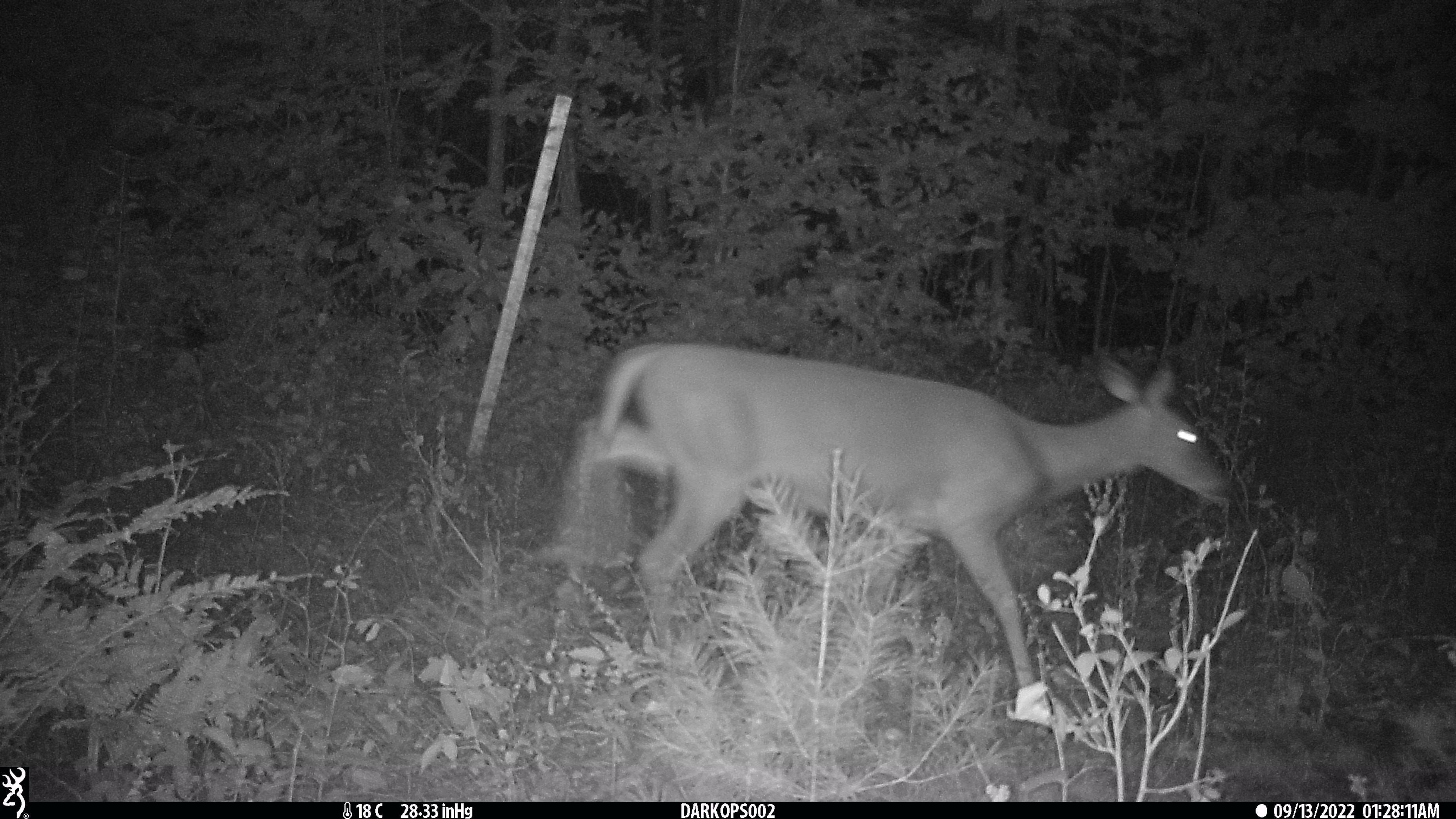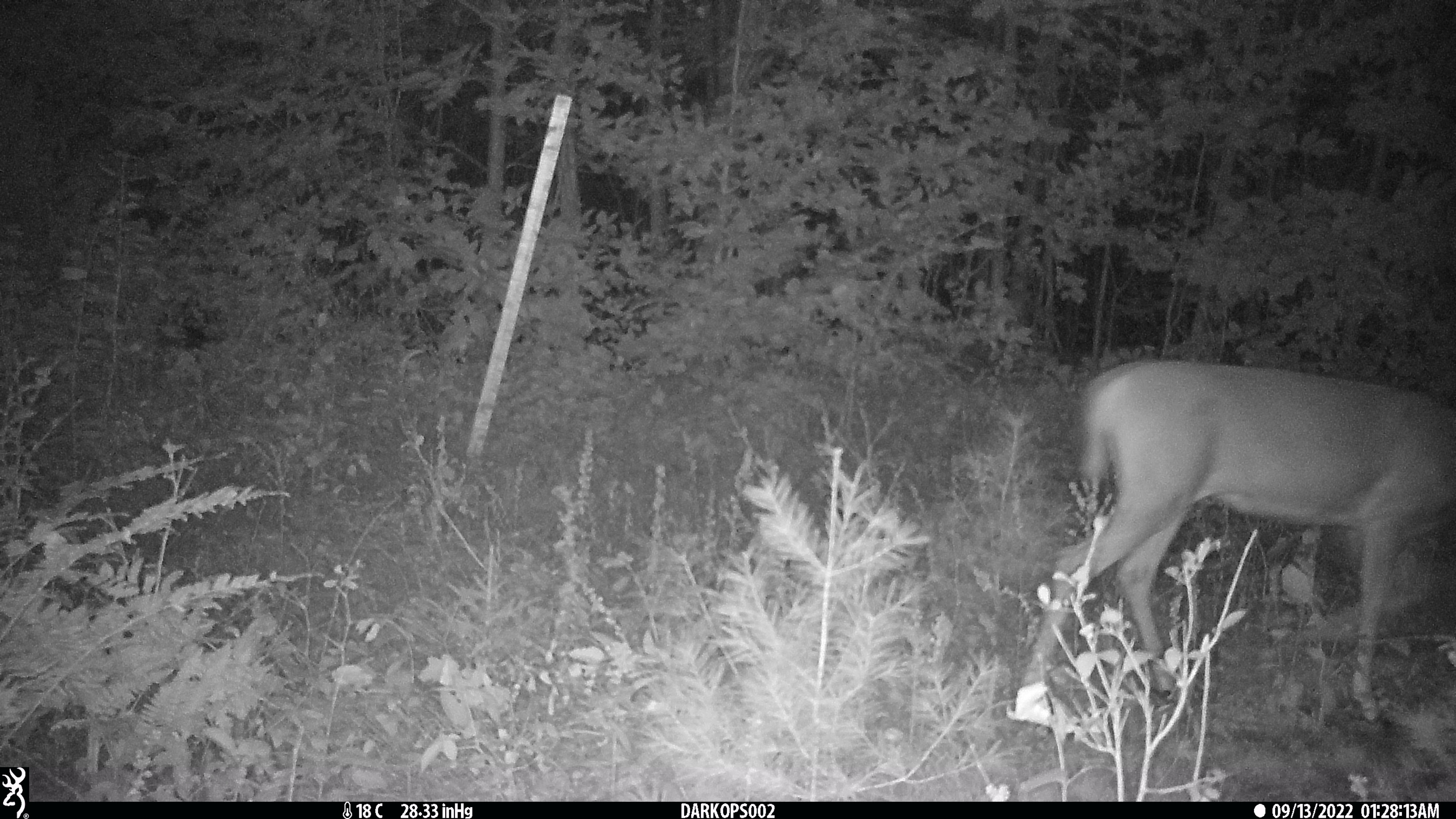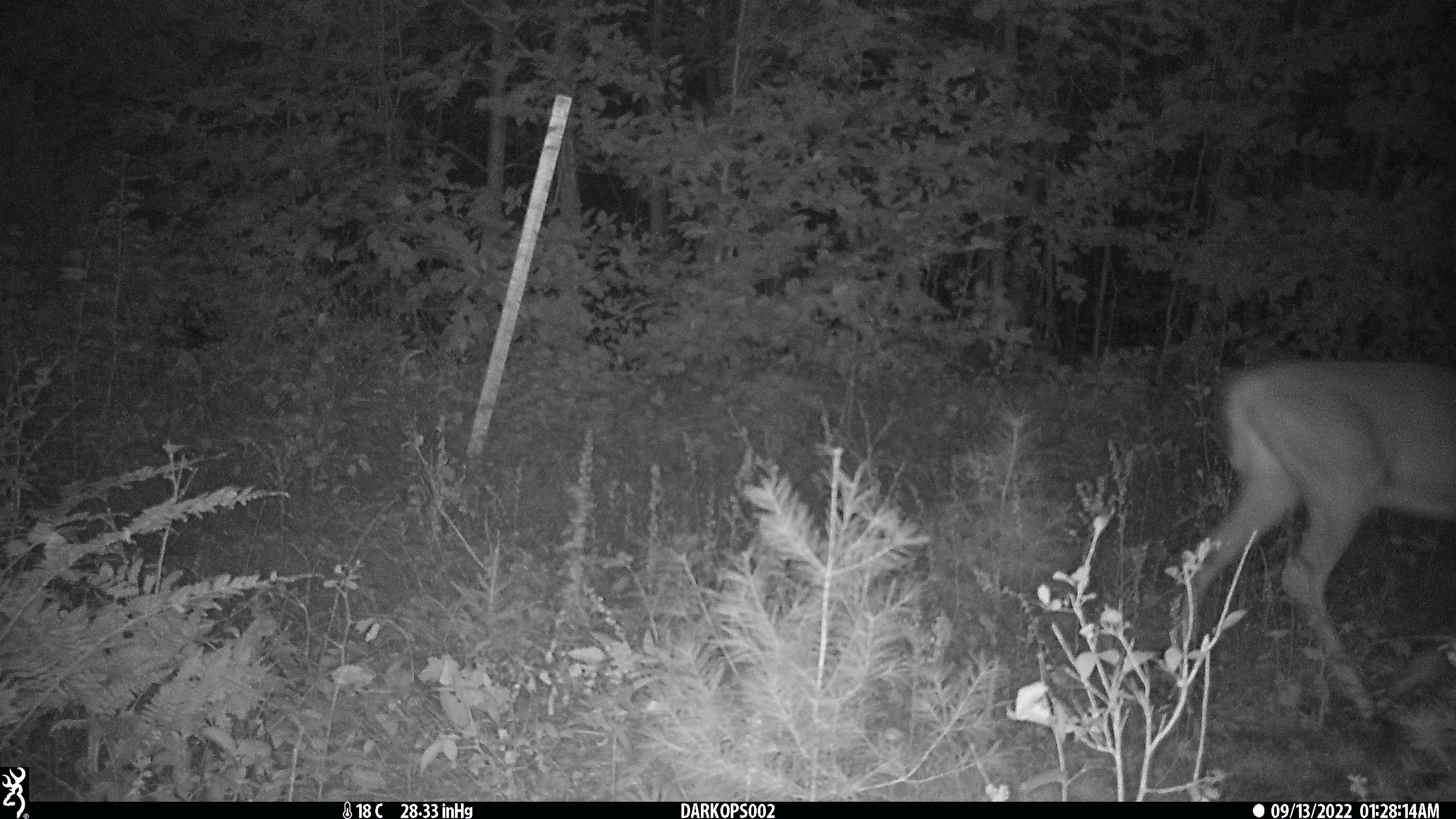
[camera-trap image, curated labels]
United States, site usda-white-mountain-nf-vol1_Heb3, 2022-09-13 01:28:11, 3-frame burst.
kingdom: Animalia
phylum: Chordata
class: Mammalia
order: Artiodactyla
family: Cervidae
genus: Odocoileus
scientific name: Odocoileus virginianus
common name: white-tailed deer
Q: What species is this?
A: White-tailed deer (Odocoileus virginianus).